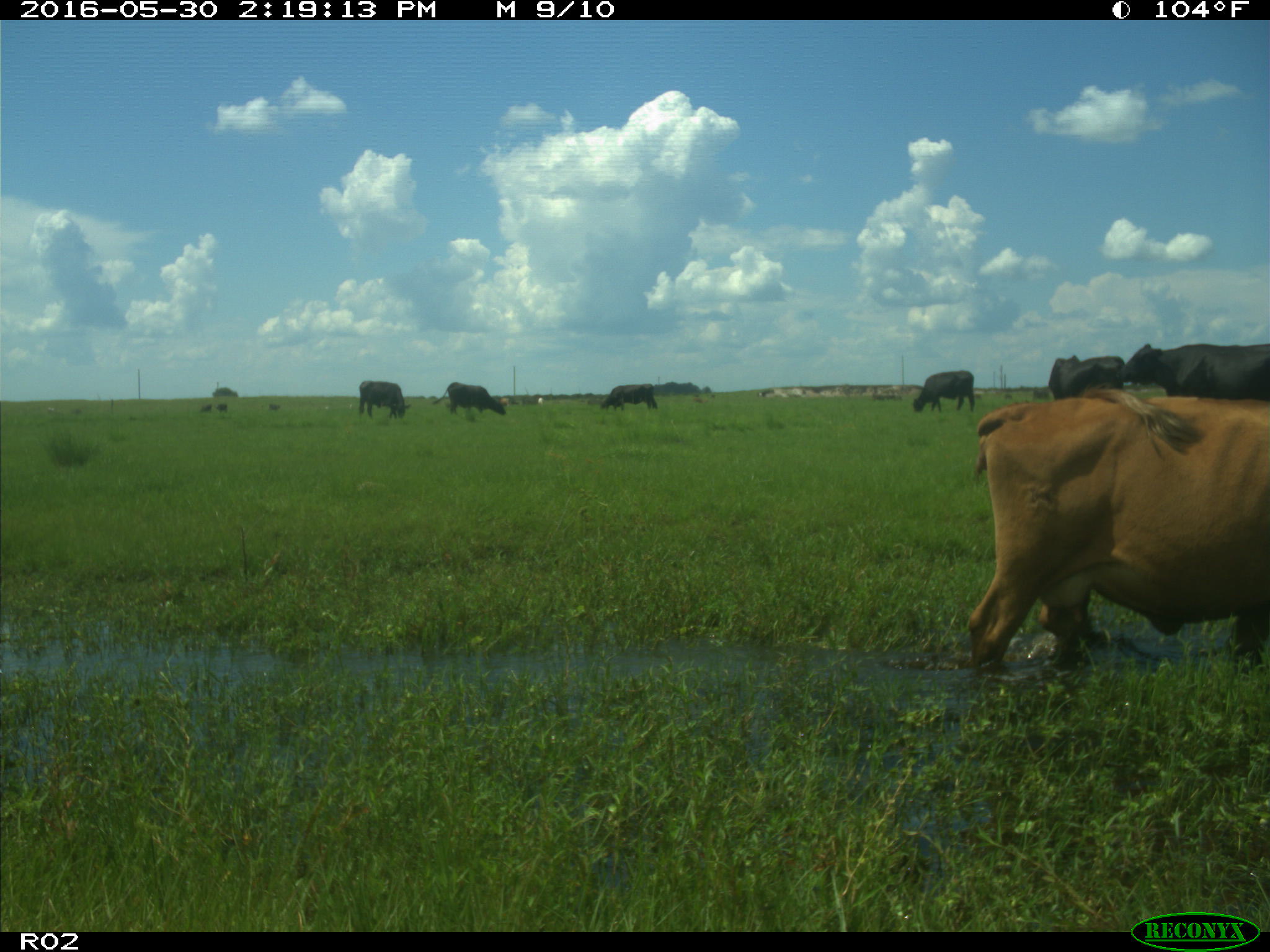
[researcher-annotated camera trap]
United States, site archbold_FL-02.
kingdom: Animalia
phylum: Chordata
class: Mammalia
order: Artiodactyla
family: Bovidae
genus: Bos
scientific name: Bos taurus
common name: domestic cow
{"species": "Bos taurus (domestic cow)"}